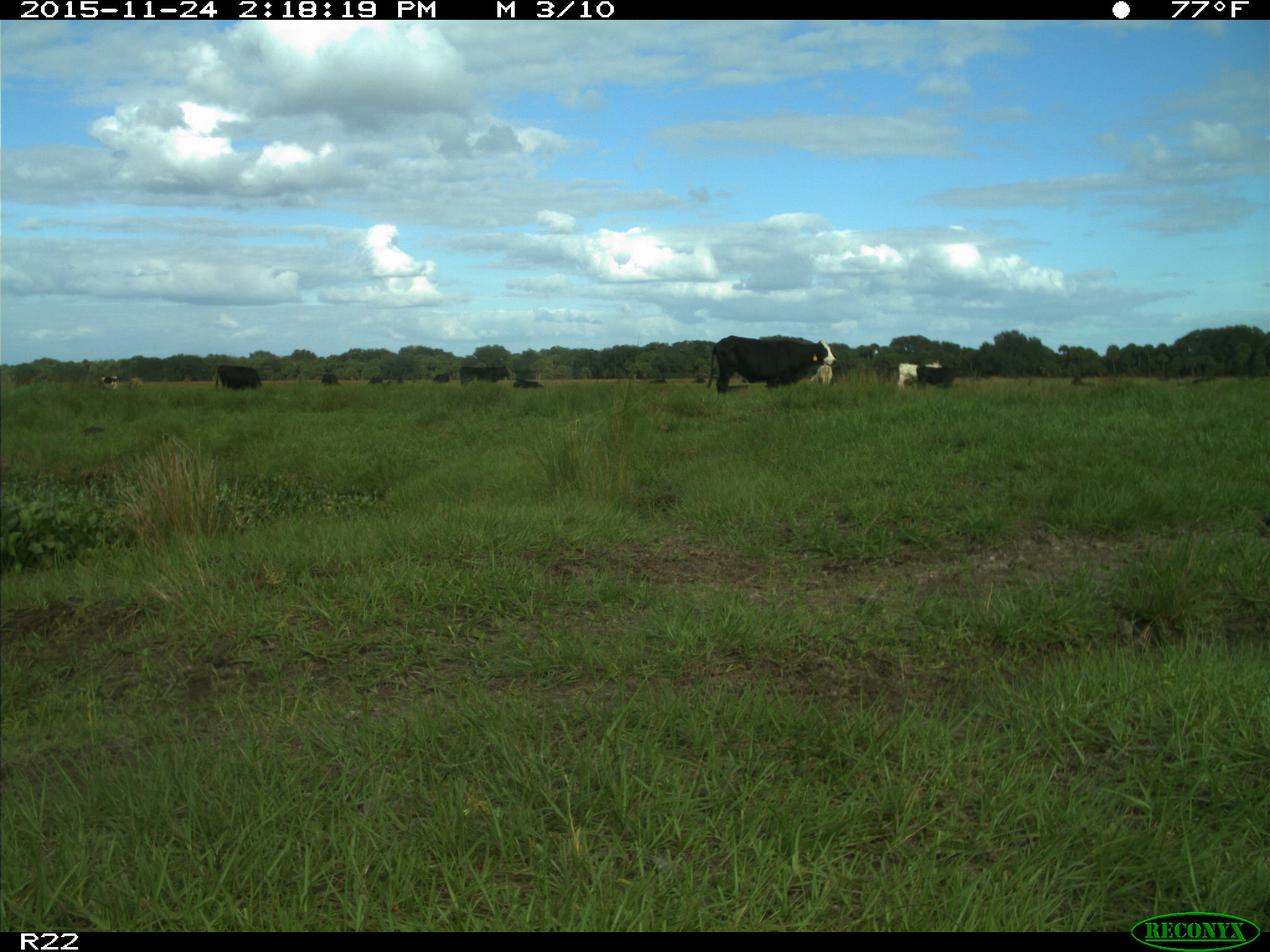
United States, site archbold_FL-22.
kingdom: Animalia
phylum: Chordata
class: Mammalia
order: Artiodactyla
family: Bovidae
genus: Bos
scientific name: Bos taurus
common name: domestic cow